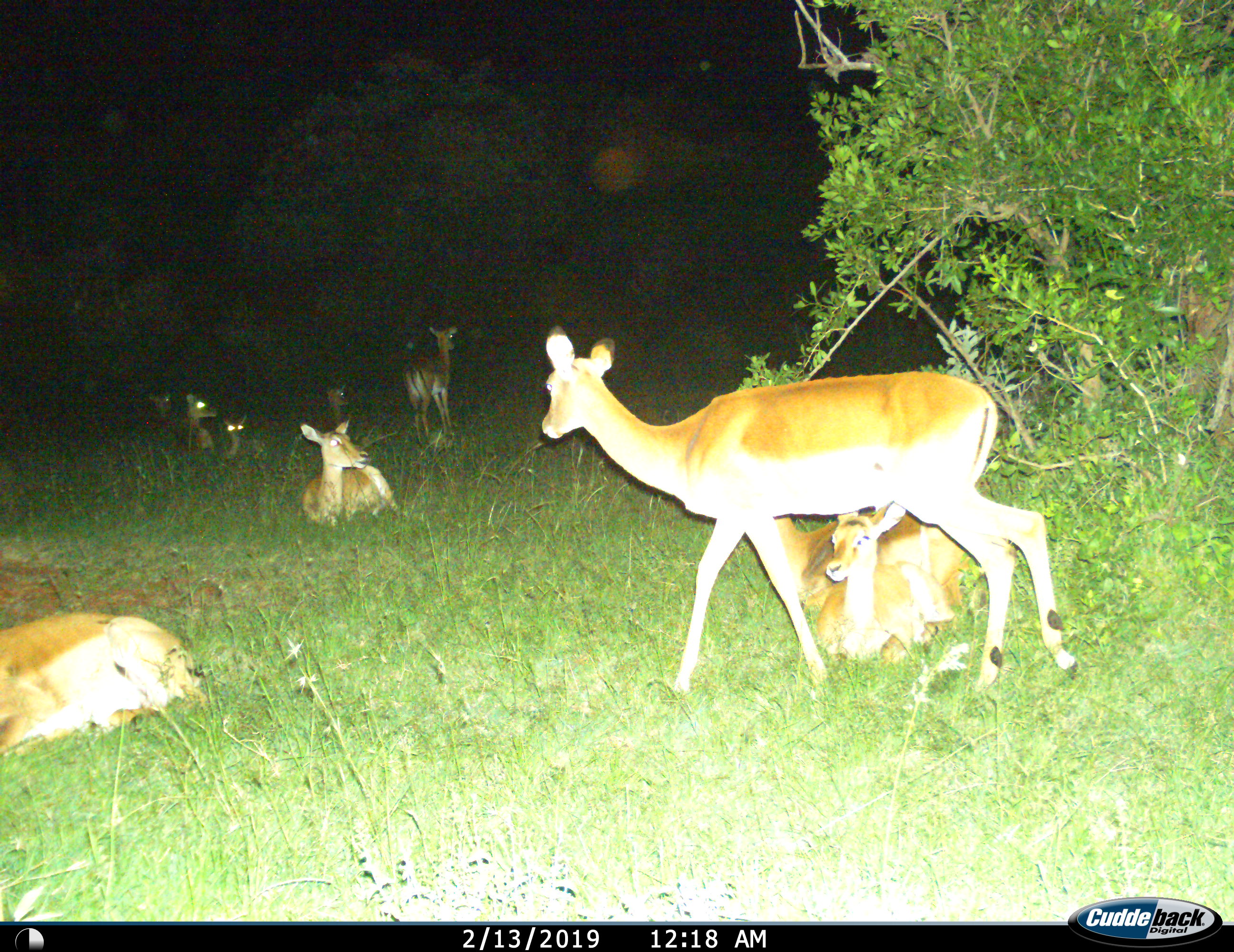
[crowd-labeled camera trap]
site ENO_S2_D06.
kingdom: Animalia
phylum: Chordata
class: Mammalia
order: Artiodactyla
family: Bovidae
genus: Aepyceros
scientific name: Aepyceros melampus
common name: impala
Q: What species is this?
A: Impala (Aepyceros melampus).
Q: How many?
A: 10.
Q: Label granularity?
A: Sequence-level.